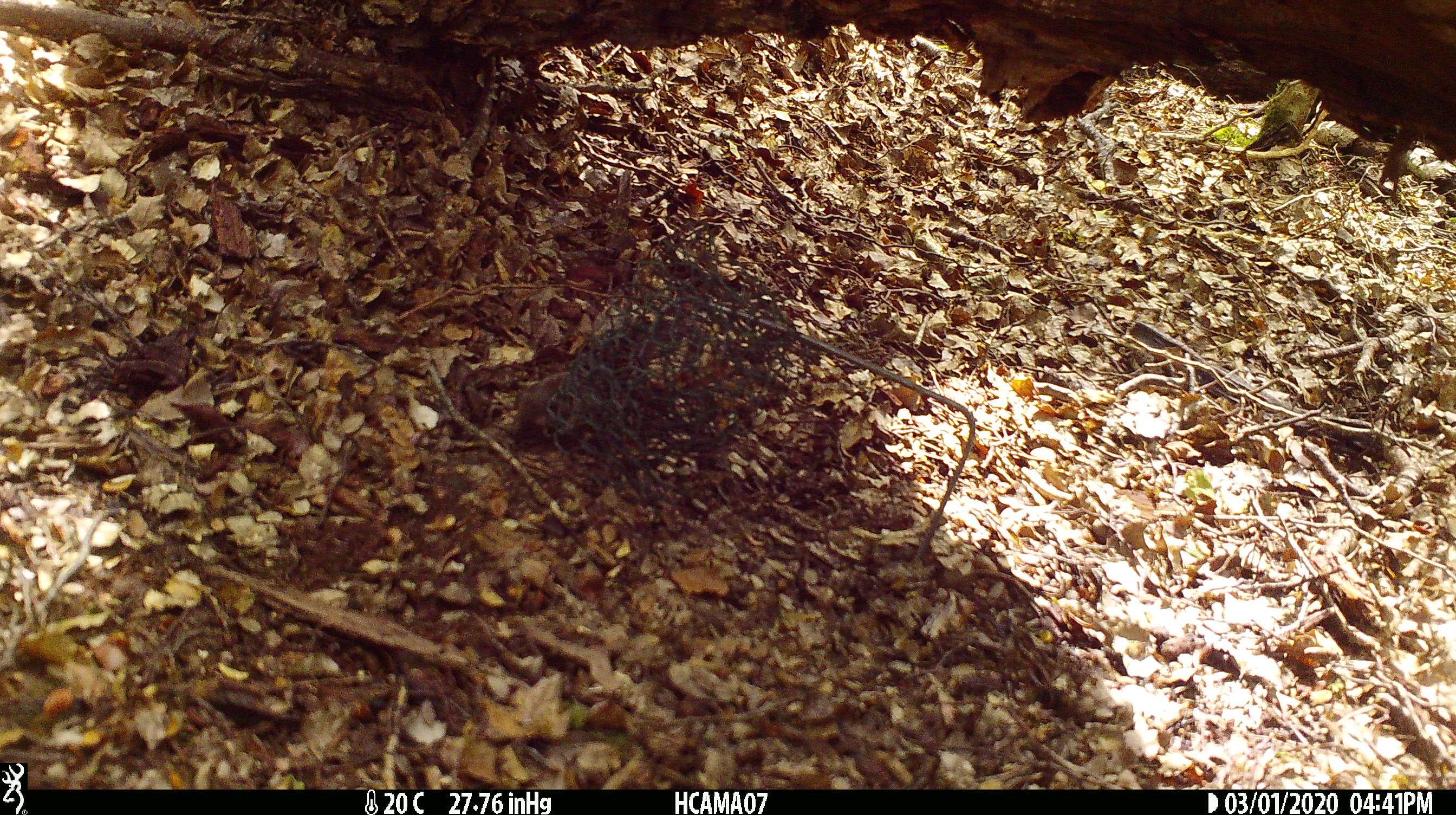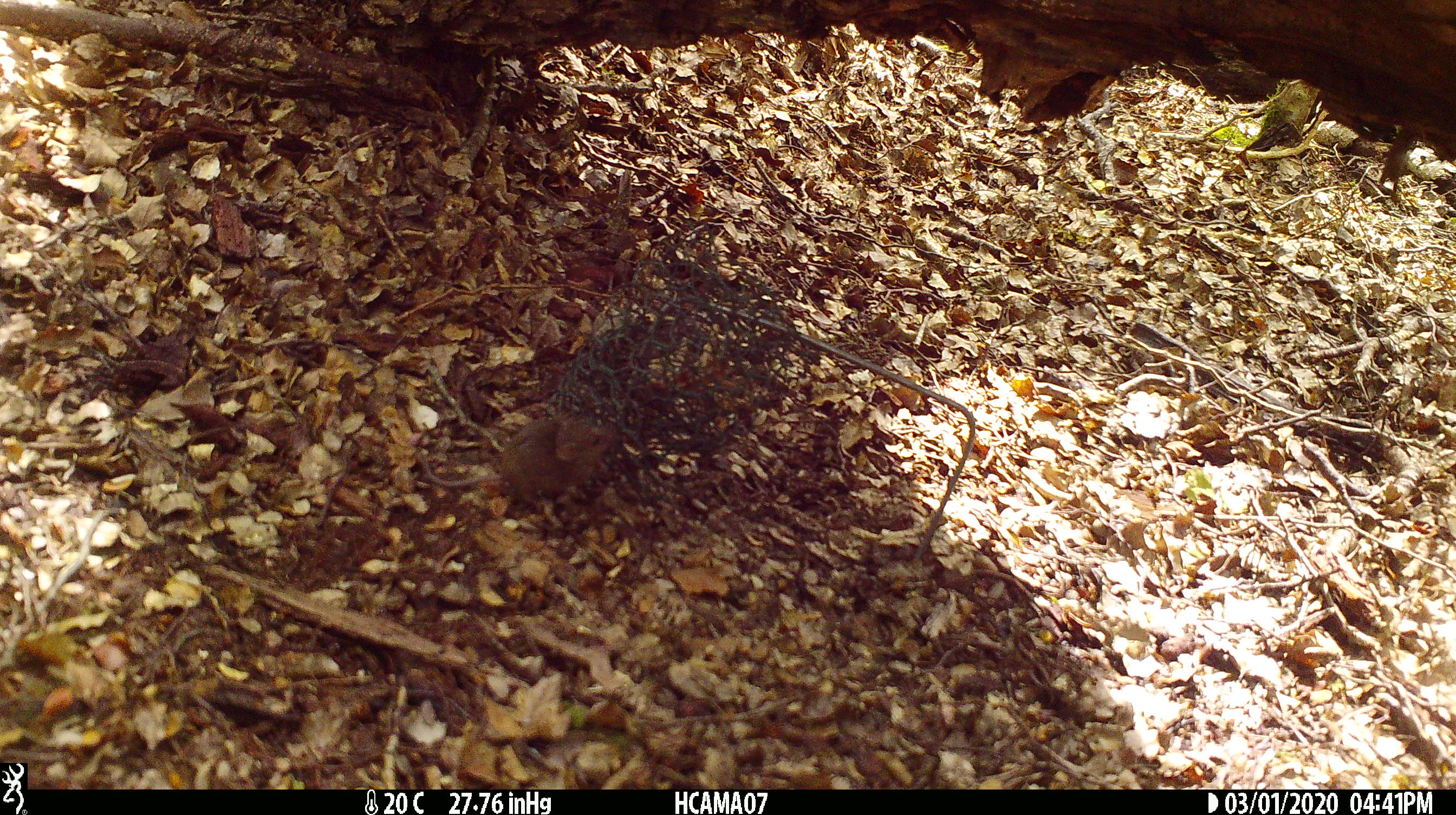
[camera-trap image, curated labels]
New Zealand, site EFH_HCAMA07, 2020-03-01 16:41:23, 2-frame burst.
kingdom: Animalia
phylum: Chordata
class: Mammalia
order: Rodentia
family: Muridae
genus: Mus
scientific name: Mus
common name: mouse